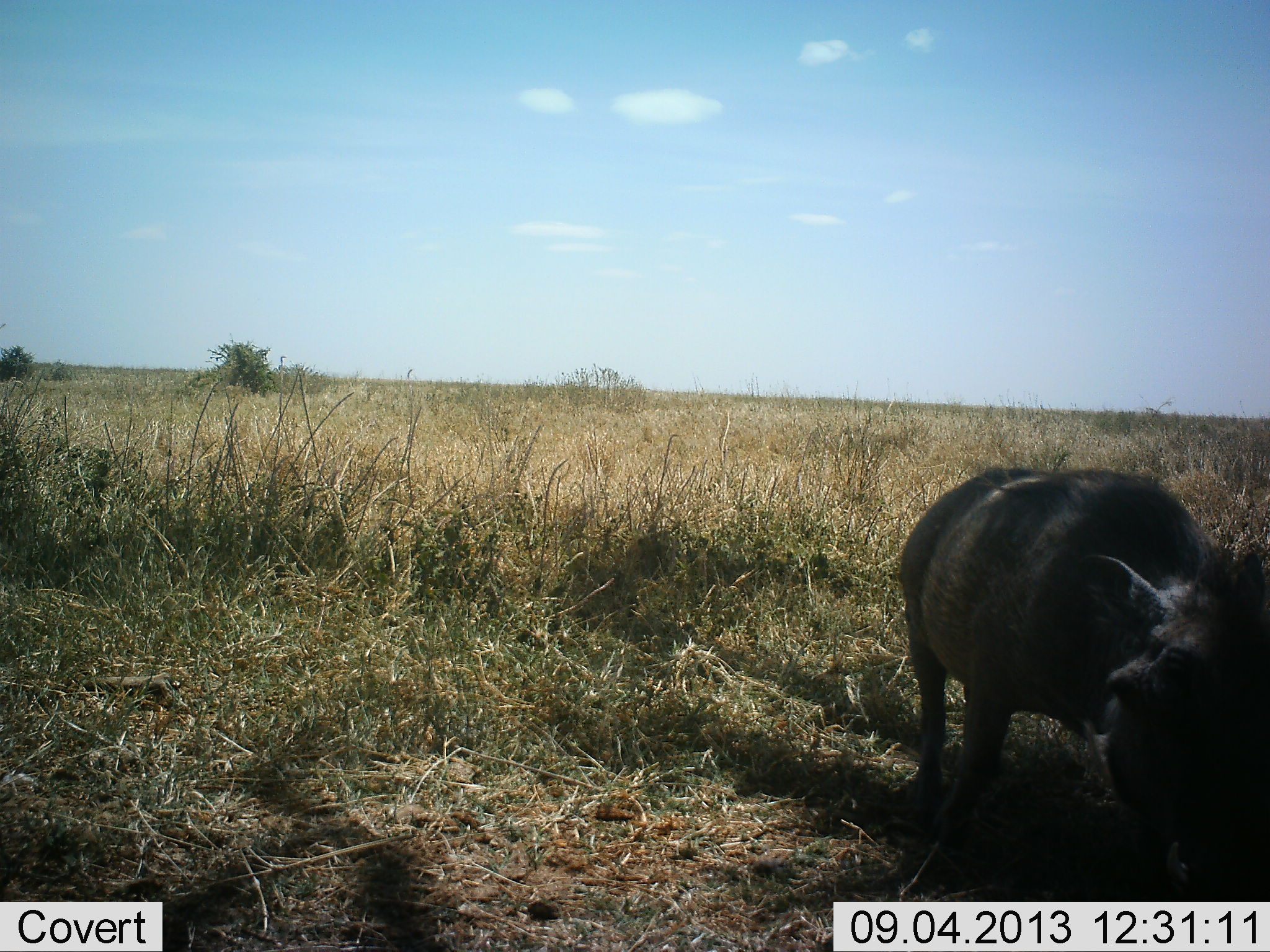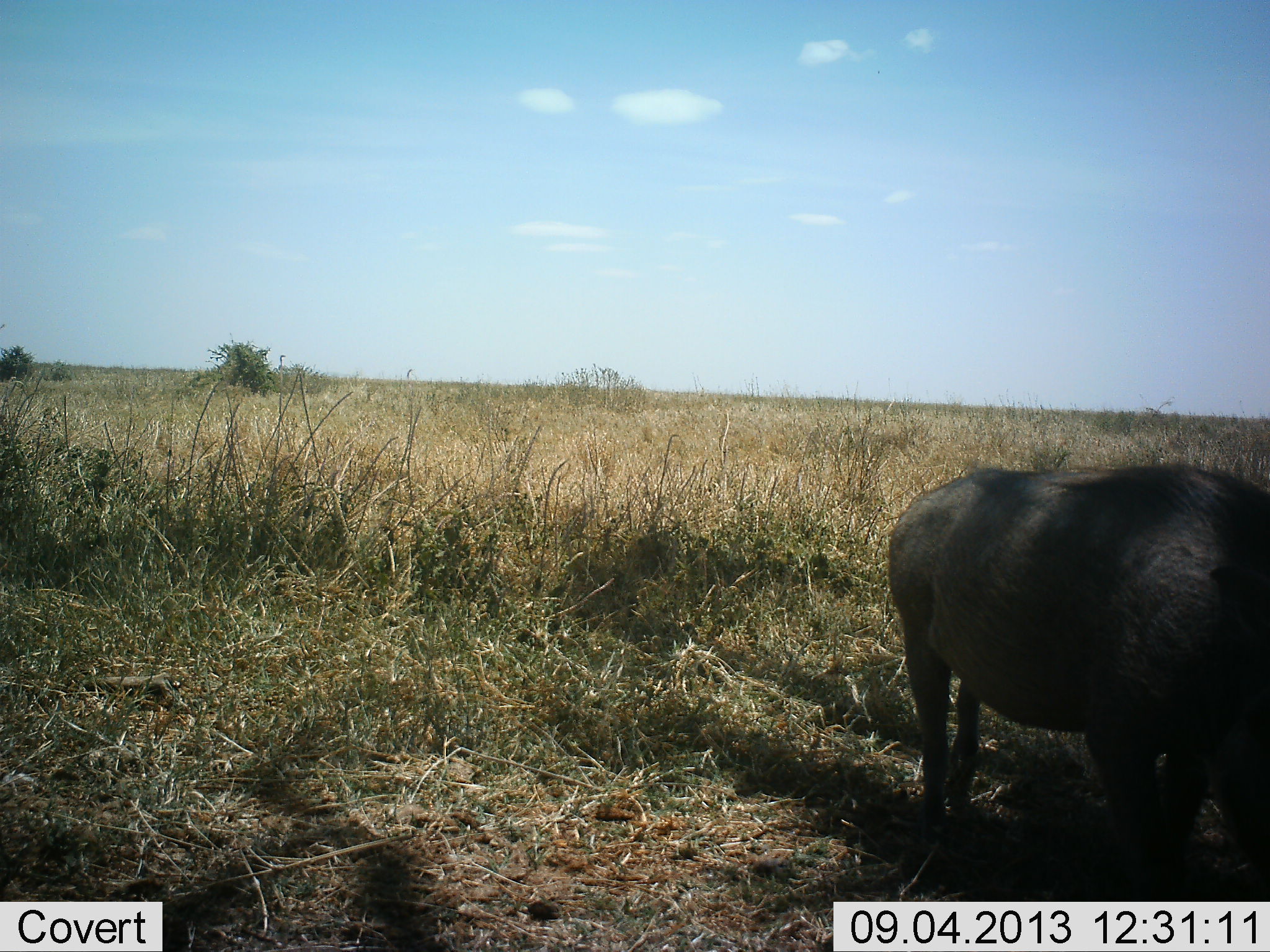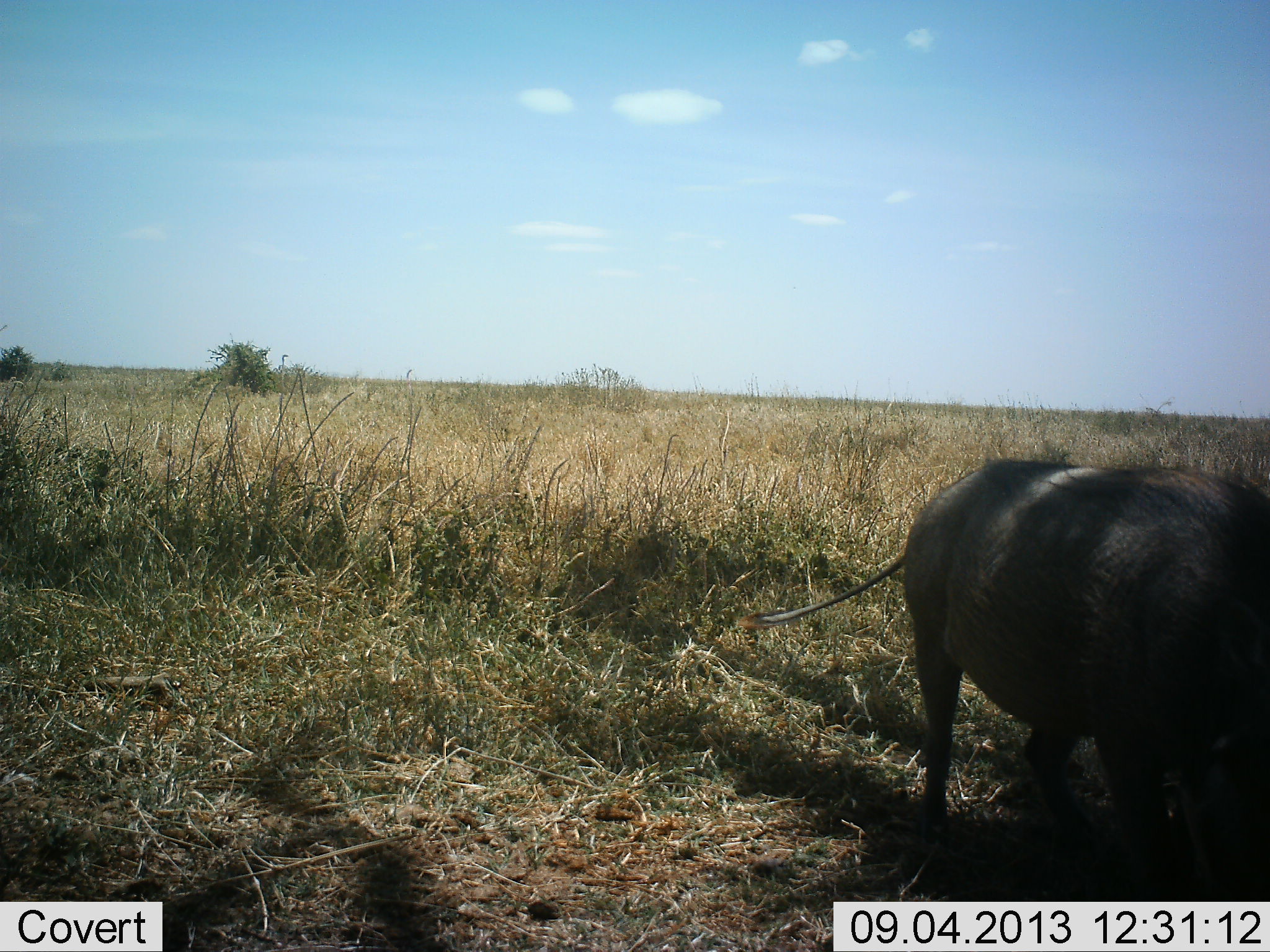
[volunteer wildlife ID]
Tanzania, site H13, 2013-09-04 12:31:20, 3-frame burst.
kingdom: Animalia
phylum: Chordata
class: Mammalia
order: Artiodactyla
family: Suidae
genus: Phacochoerus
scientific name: Phacochoerus africanus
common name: warthog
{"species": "warthog (Phacochoerus africanus)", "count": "1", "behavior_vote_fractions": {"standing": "68%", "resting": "0%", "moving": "16%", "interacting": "0%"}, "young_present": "0%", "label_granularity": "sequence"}